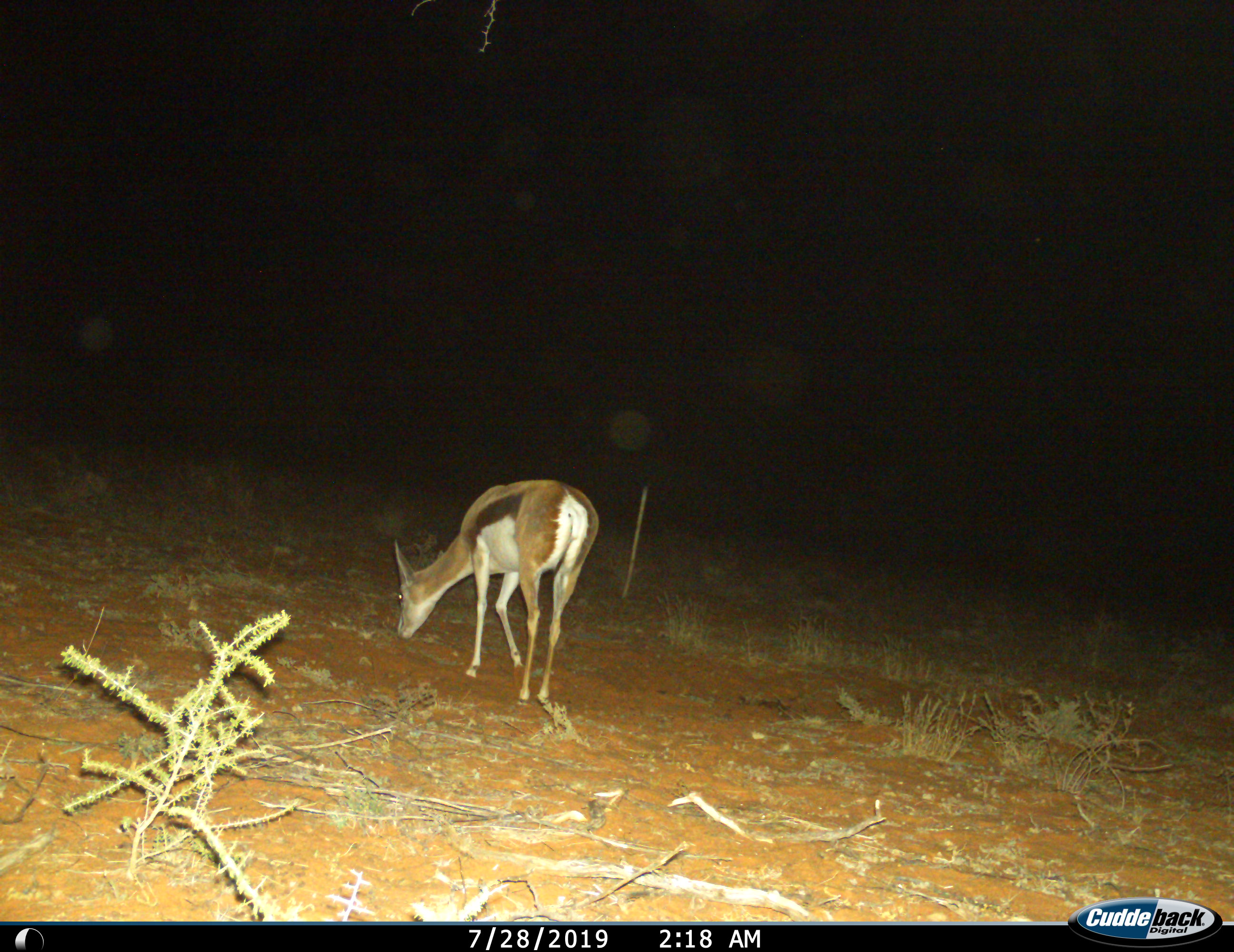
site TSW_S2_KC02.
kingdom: Animalia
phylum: Chordata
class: Mammalia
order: Artiodactyla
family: Bovidae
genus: Antidorcas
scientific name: Antidorcas marsupialis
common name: springbok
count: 1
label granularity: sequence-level